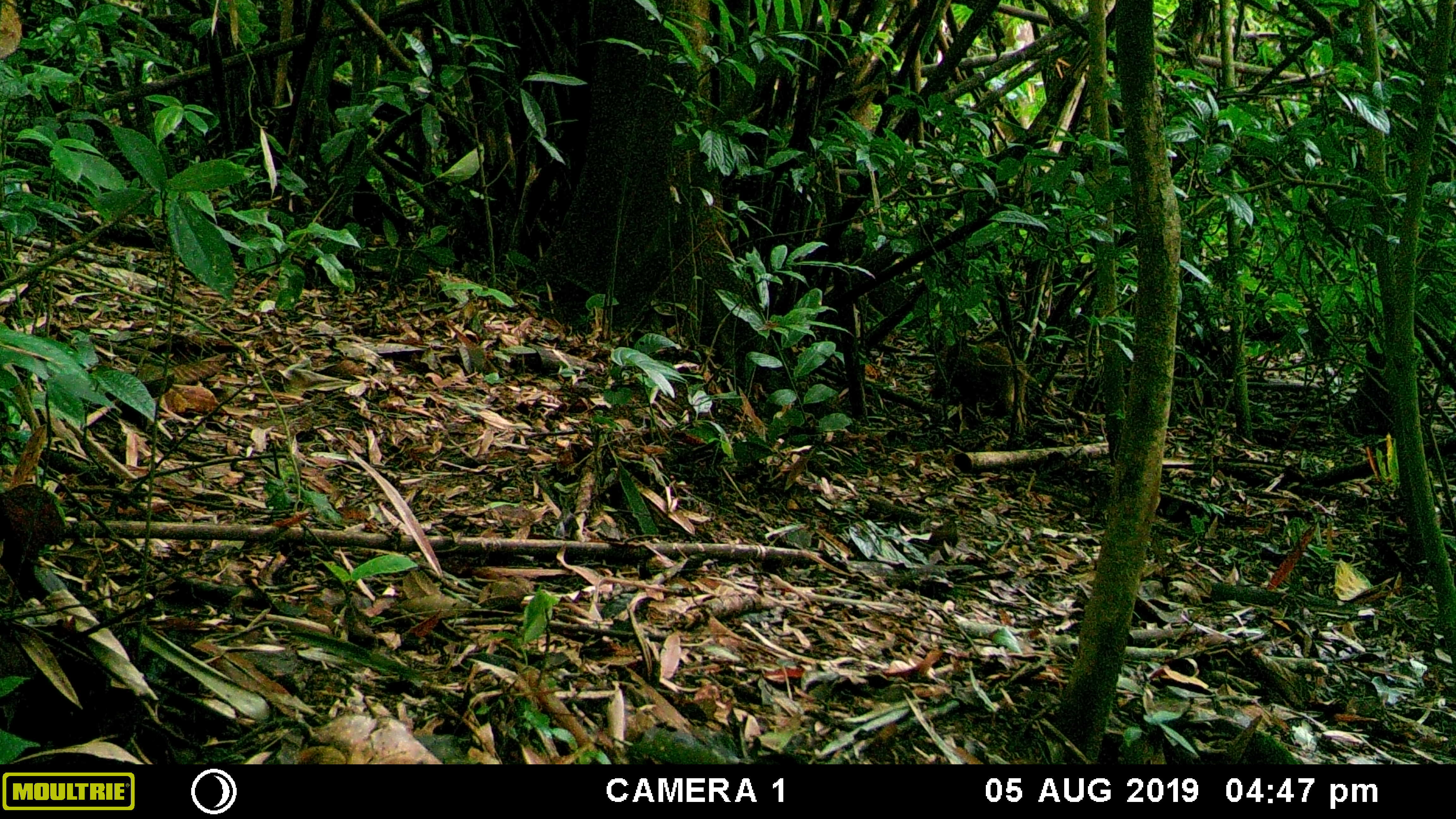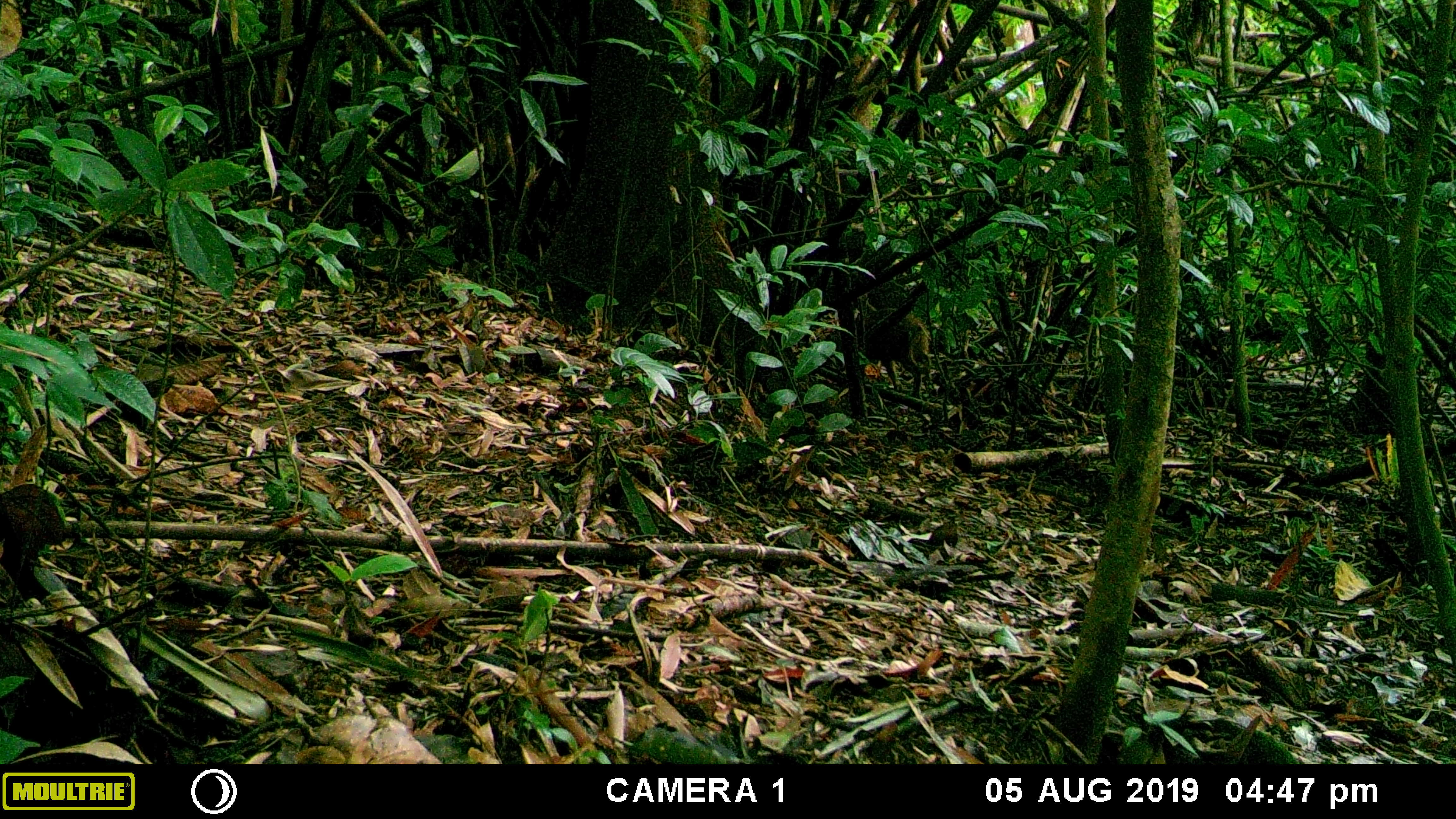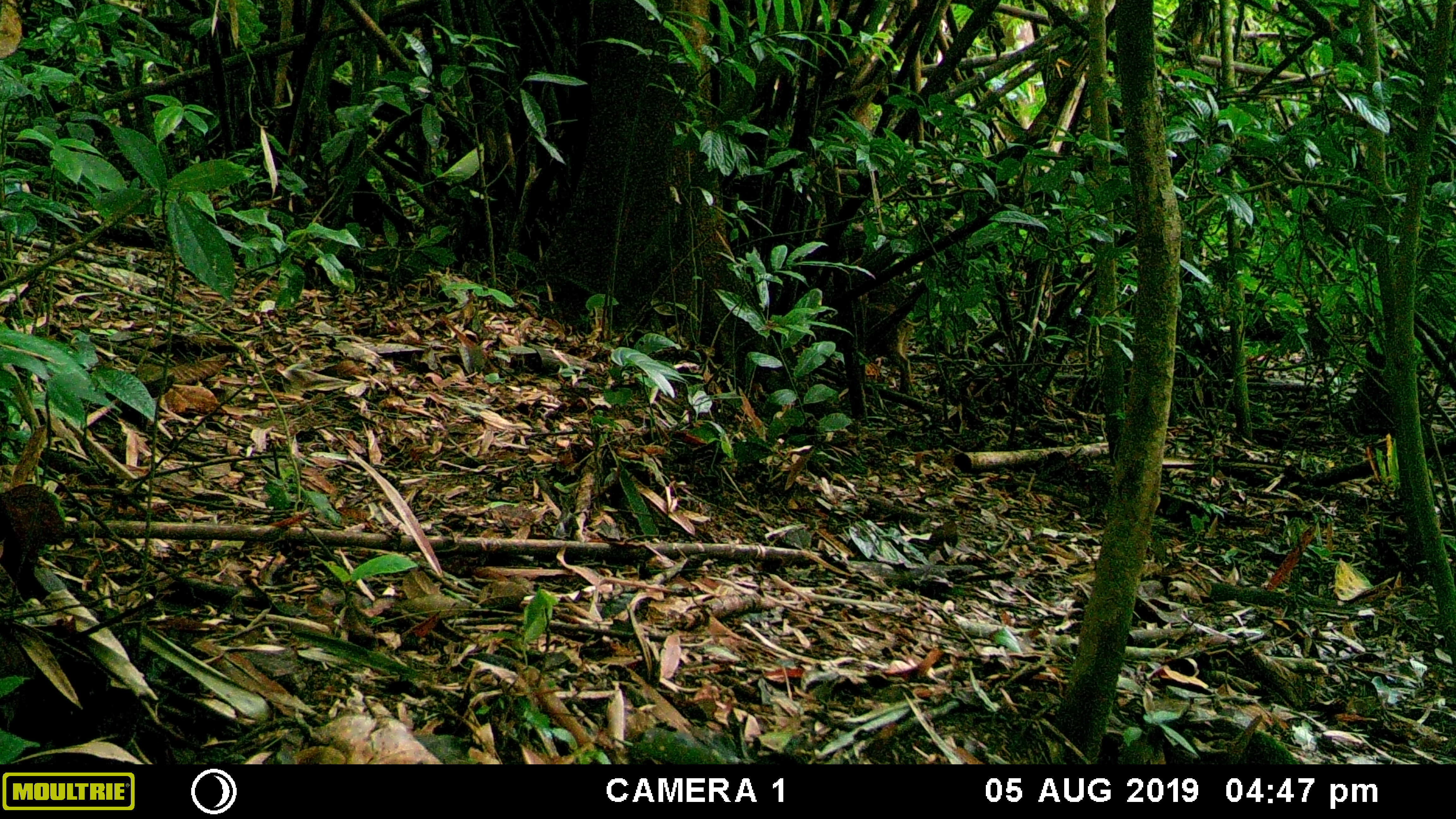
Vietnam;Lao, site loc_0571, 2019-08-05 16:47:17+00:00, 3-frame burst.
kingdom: Animalia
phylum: Chordata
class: Mammalia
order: Artiodactyla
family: Suidae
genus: Sus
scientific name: Sus scrofa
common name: eurasian wild pig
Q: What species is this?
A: Eurasian wild pig (Sus scrofa).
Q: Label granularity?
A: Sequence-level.